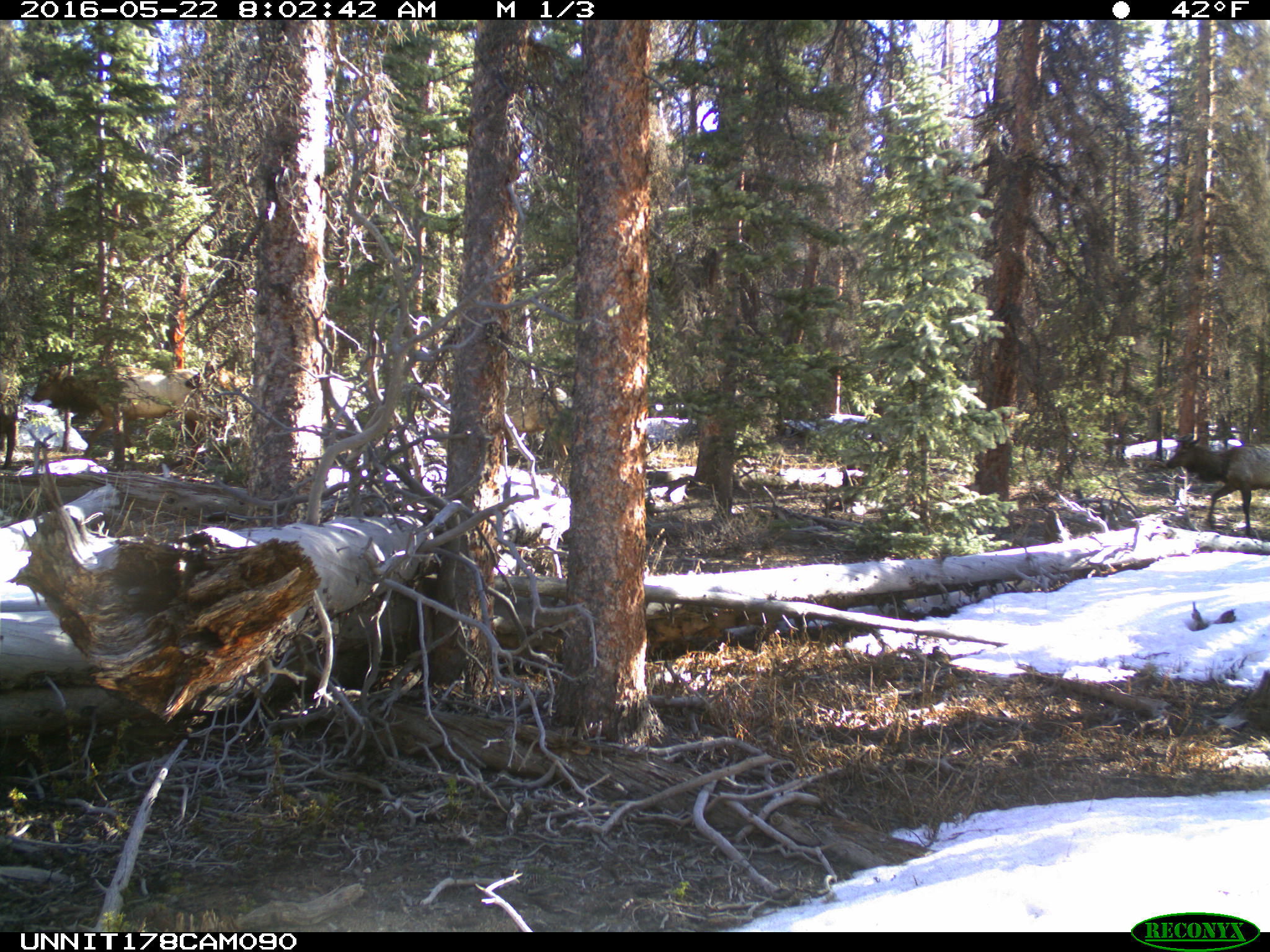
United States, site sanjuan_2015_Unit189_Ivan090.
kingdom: Animalia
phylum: Chordata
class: Mammalia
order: Artiodactyla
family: Cervidae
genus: Cervus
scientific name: Cervus elaphus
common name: red deer